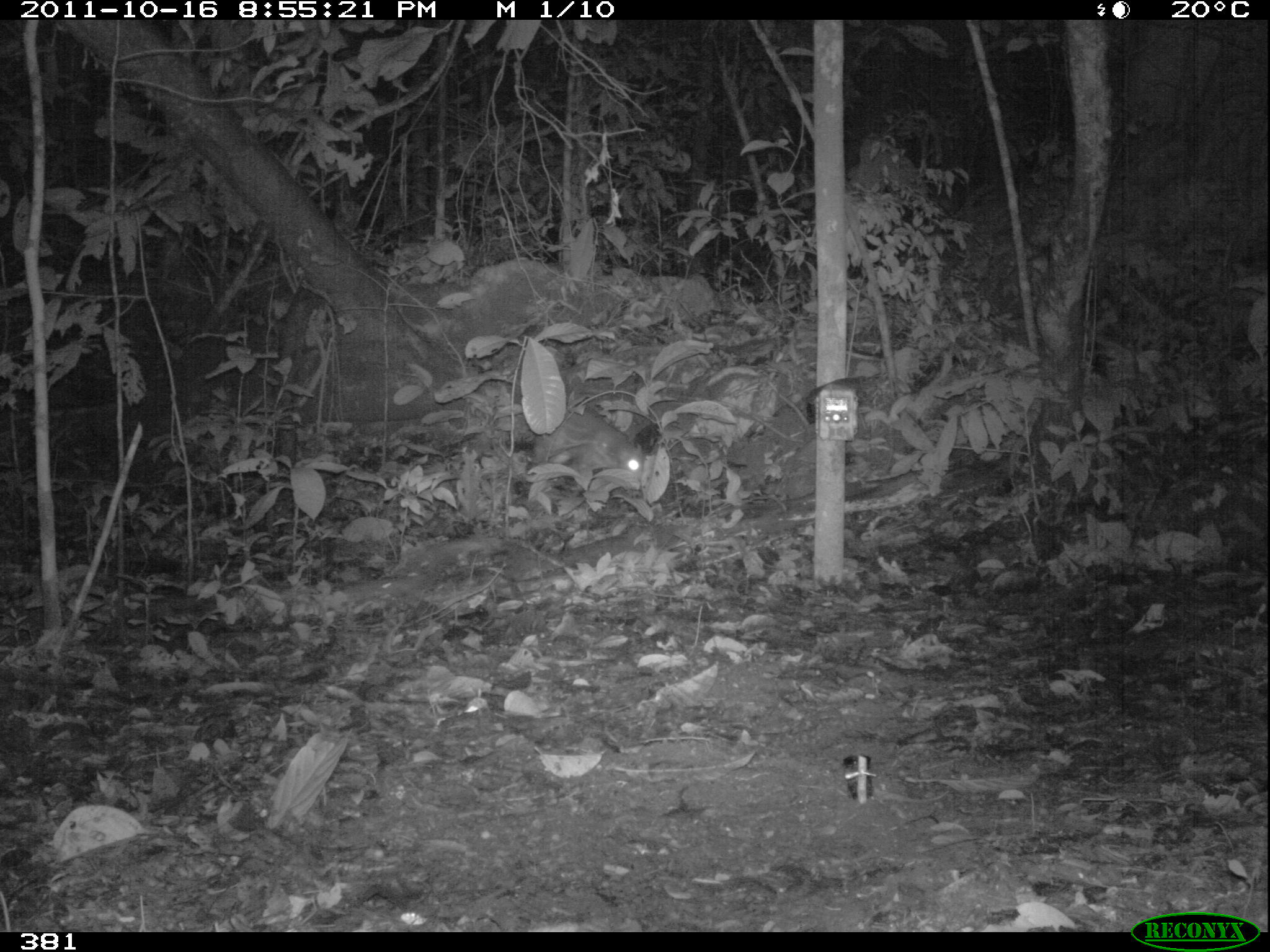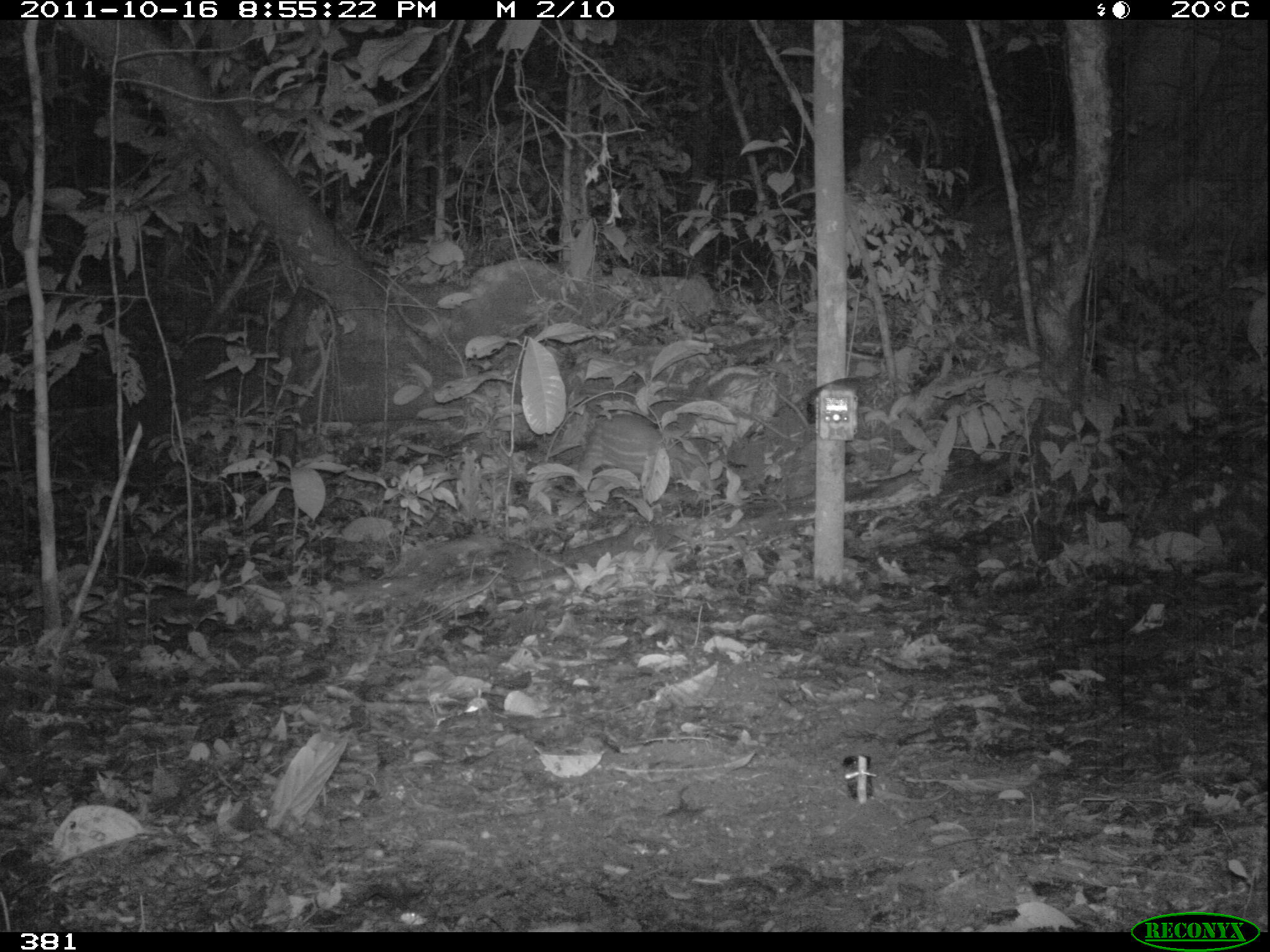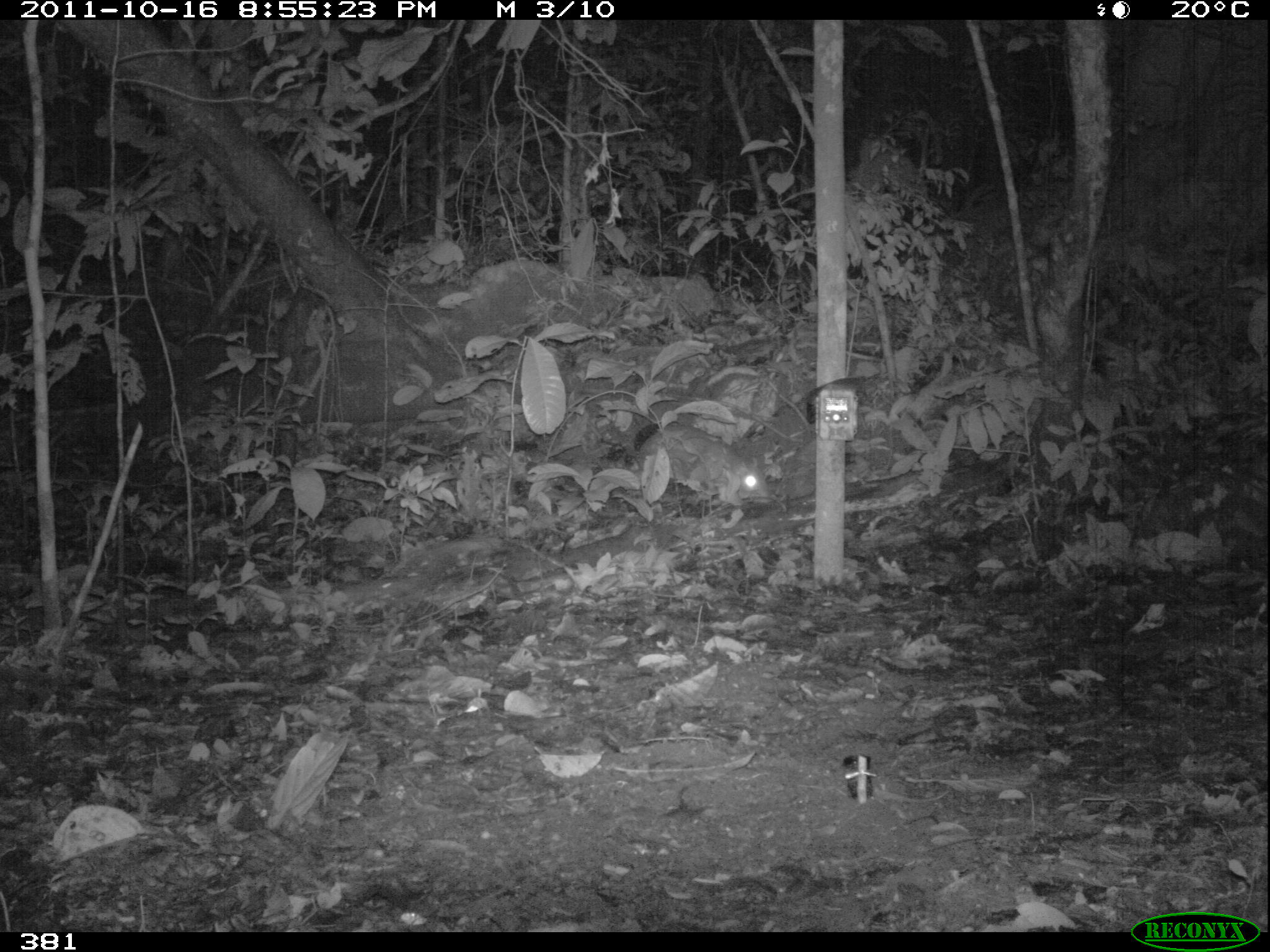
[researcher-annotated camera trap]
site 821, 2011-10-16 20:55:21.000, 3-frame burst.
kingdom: Animalia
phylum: Chordata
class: Mammalia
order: Rodentia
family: Cuniculidae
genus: Cuniculus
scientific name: Cuniculus paca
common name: spotted paca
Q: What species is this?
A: Cuniculus paca (spotted paca).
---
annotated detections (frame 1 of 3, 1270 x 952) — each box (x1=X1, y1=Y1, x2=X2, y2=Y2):
cuniculus paca: (x1=530, y1=406, x2=645, y2=489)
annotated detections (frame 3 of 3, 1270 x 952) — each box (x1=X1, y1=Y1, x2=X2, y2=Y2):
cuniculus paca: (x1=637, y1=421, x2=773, y2=505)